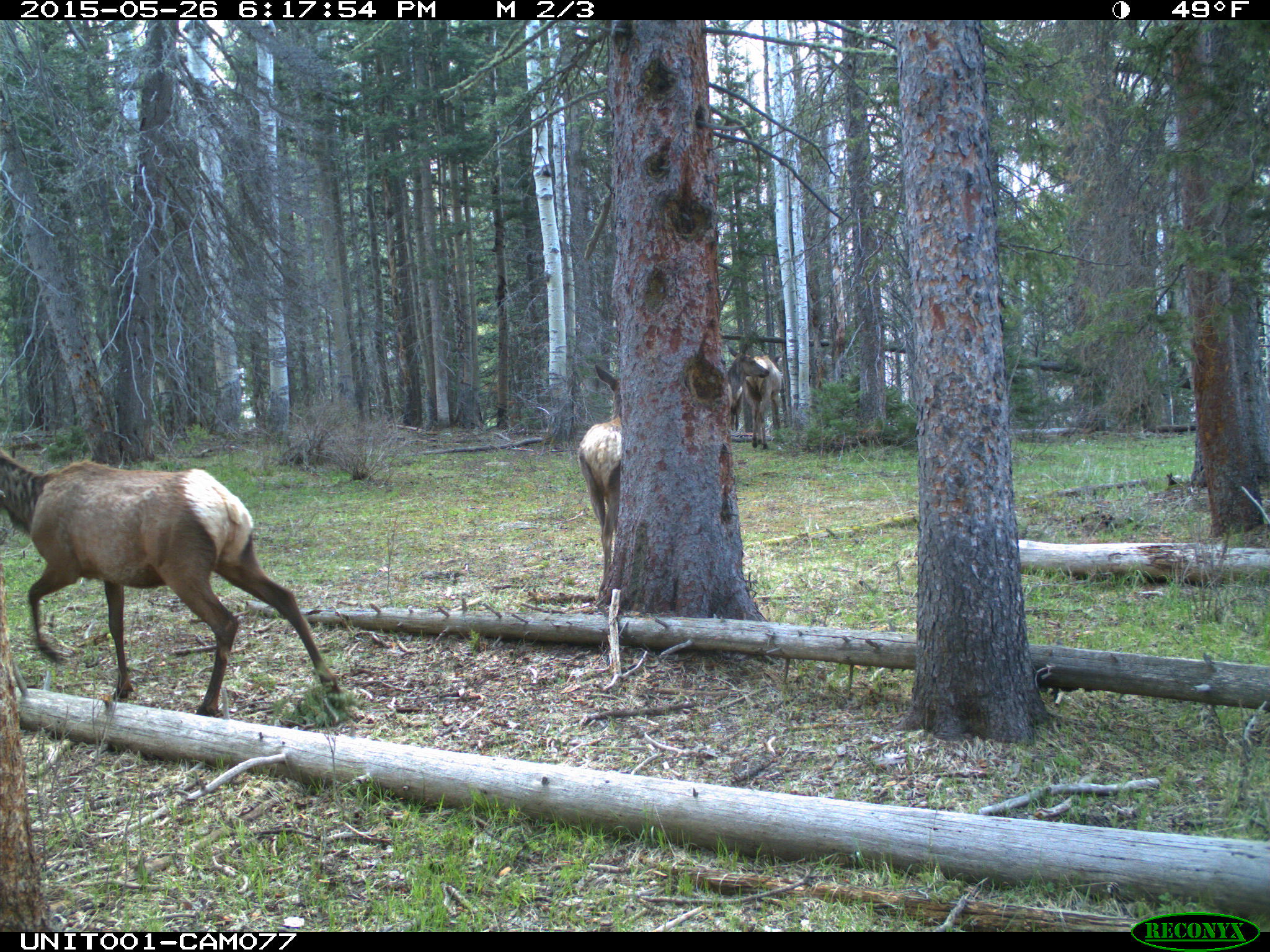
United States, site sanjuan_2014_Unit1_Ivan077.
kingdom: Animalia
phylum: Chordata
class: Mammalia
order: Artiodactyla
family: Cervidae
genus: Cervus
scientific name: Cervus elaphus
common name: red deer